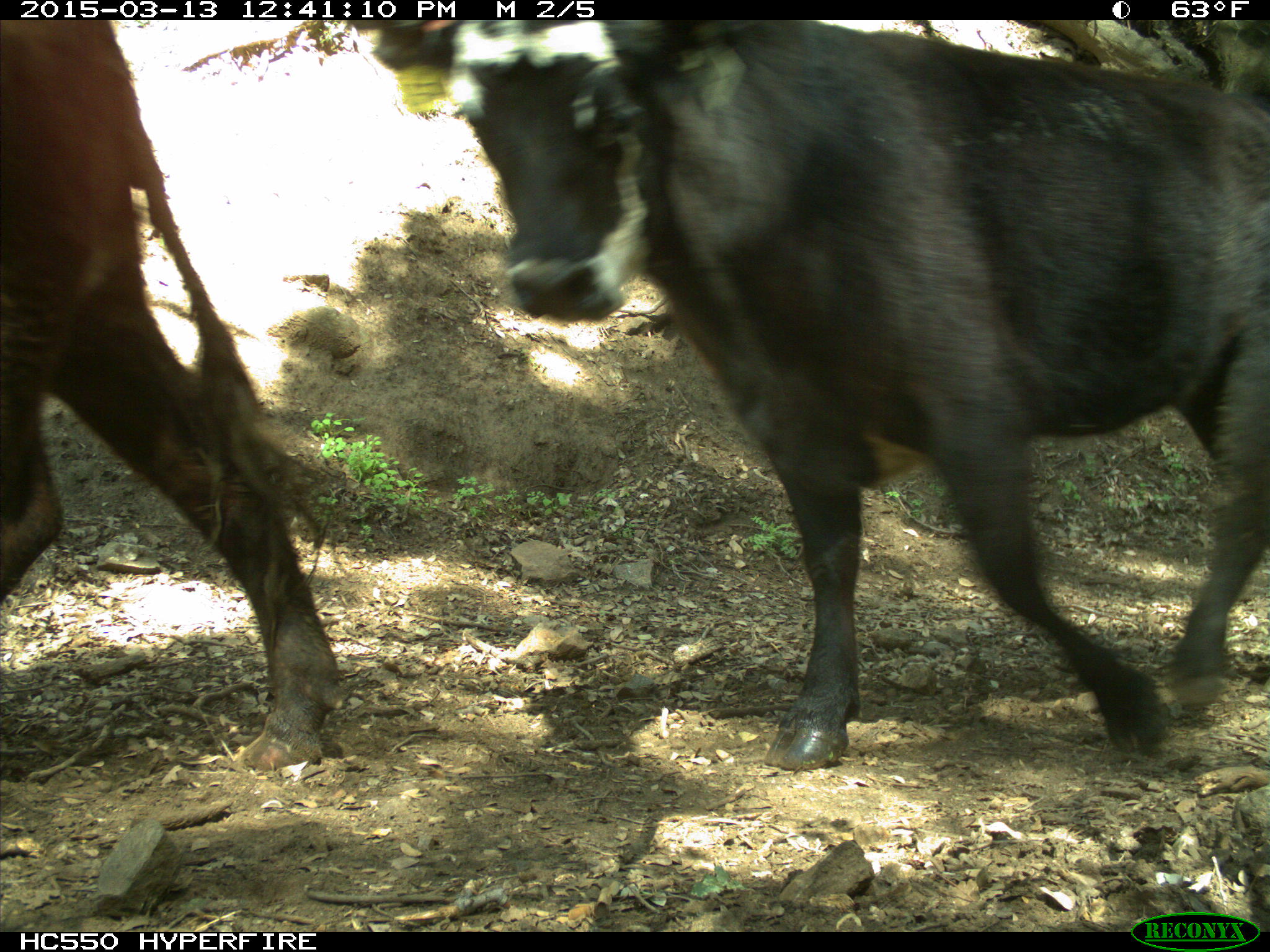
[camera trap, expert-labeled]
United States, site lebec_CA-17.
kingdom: Animalia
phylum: Chordata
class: Mammalia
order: Artiodactyla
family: Bovidae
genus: Bos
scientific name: Bos taurus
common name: domestic cow